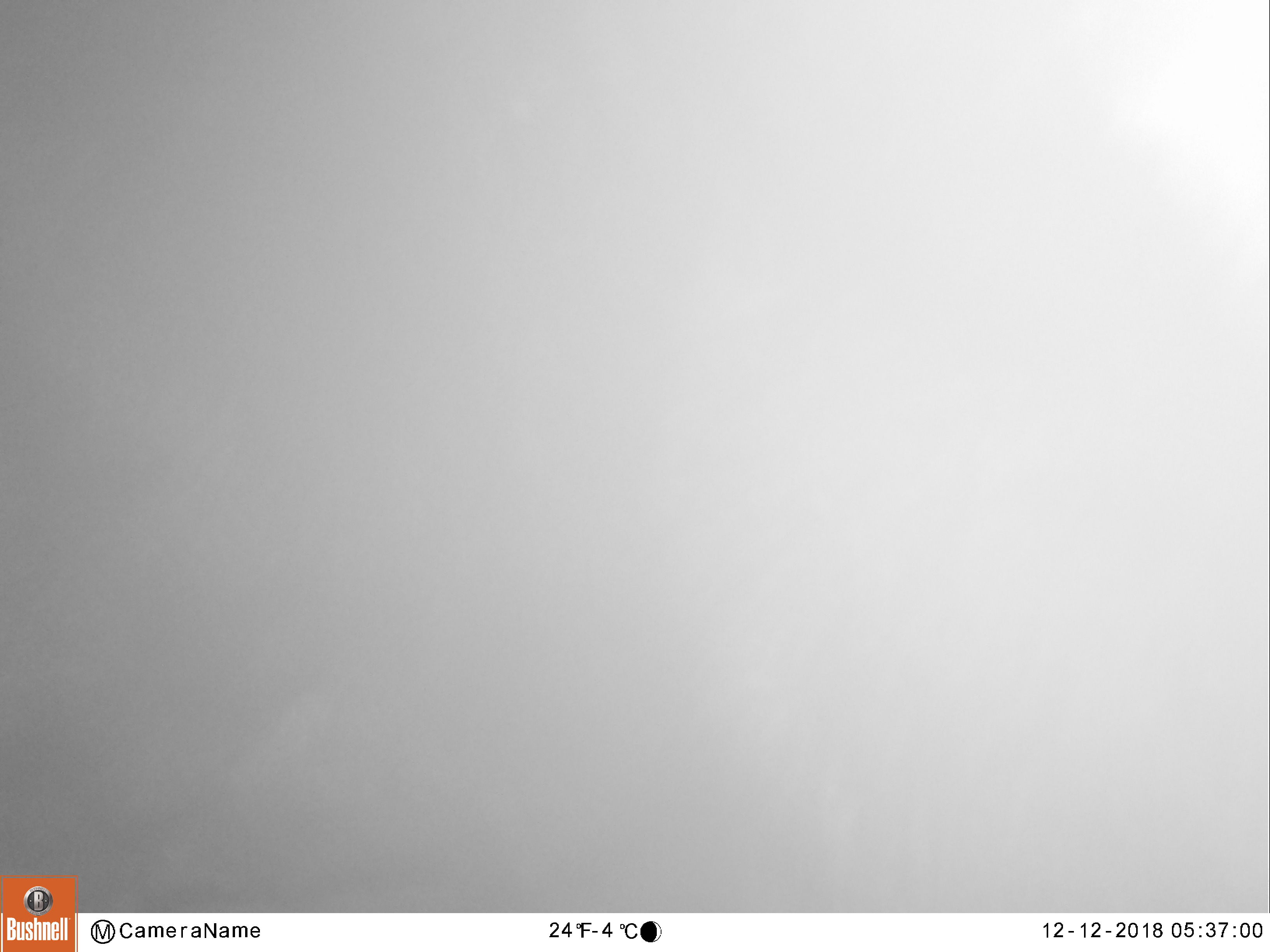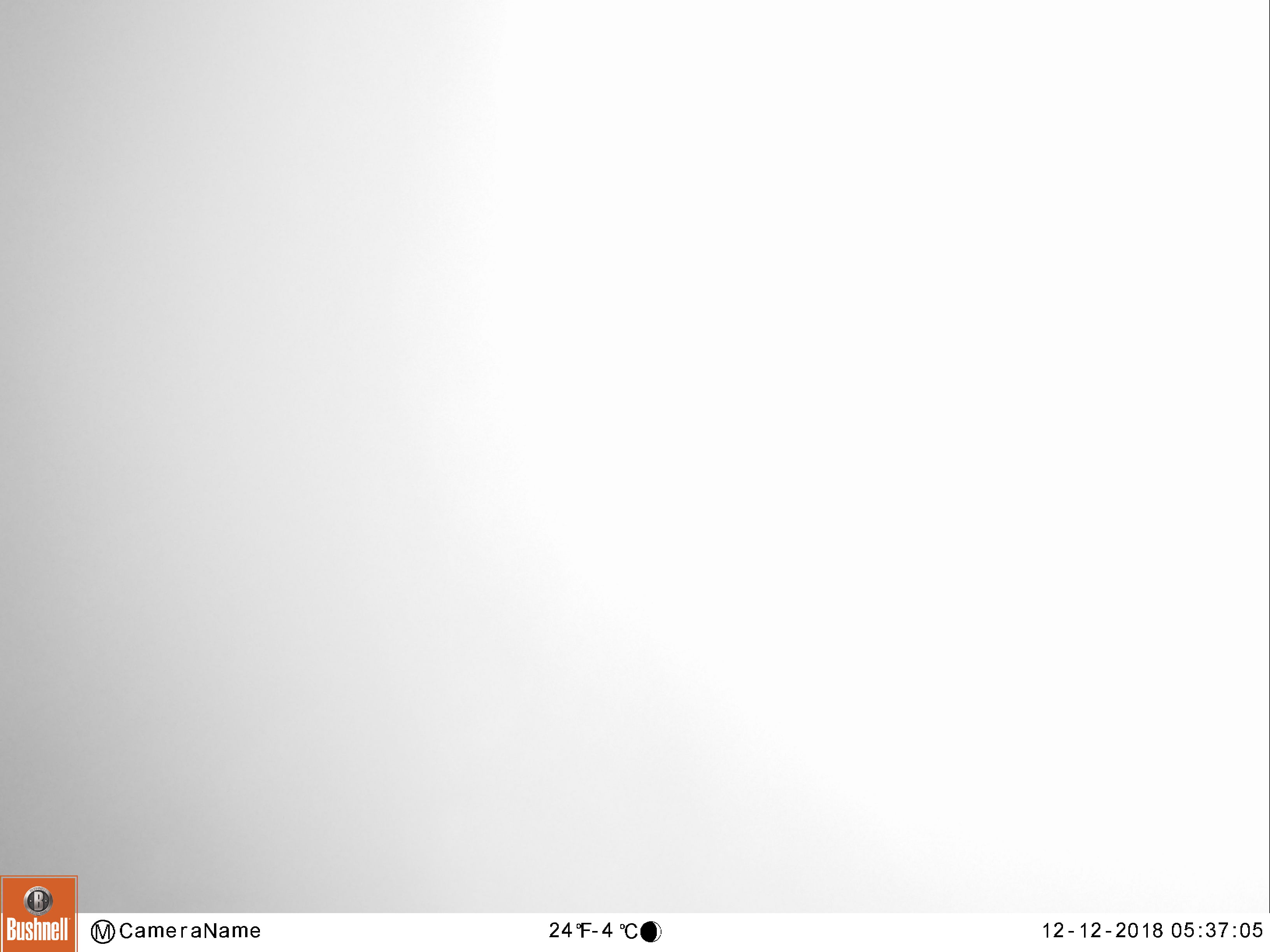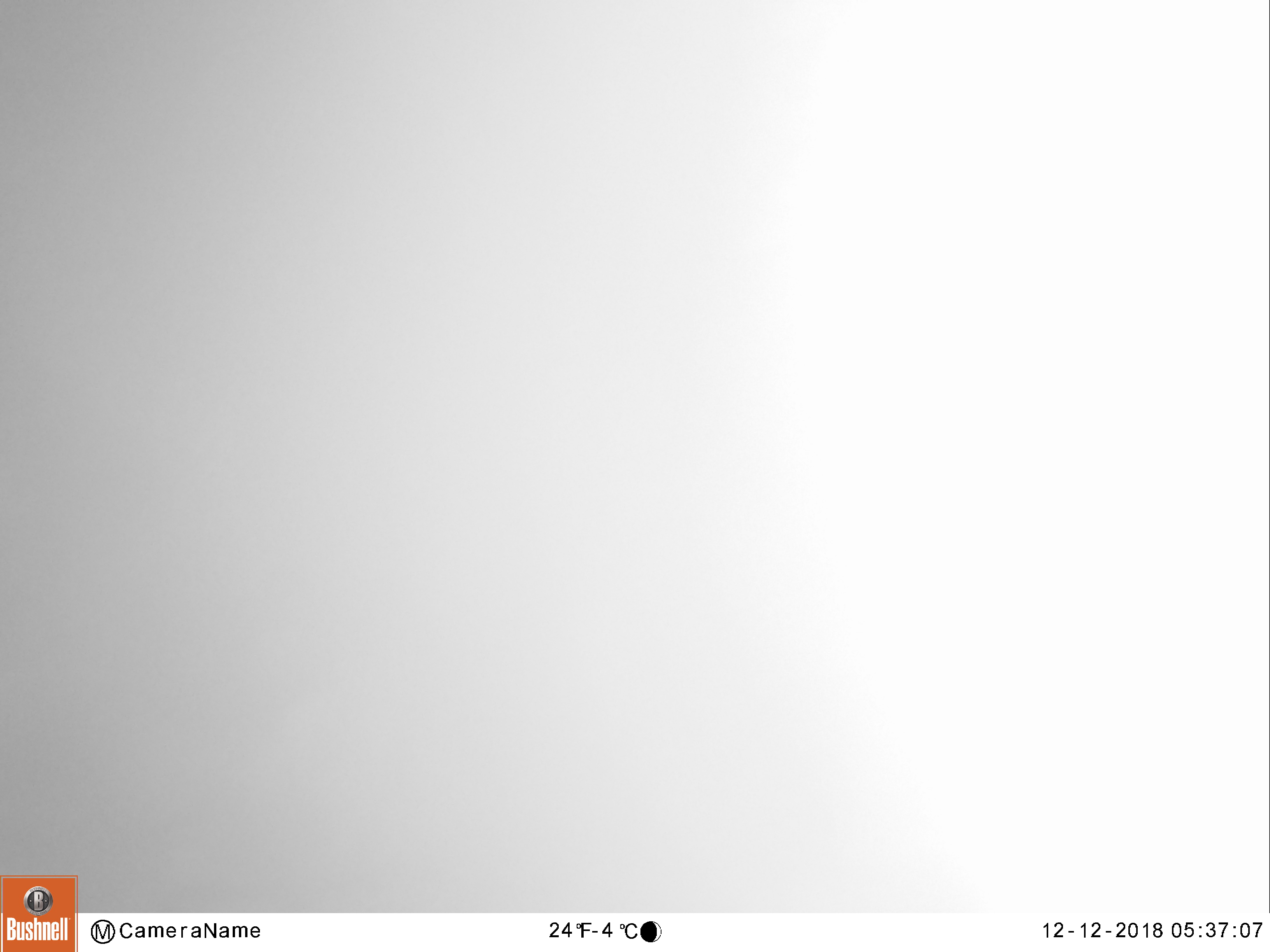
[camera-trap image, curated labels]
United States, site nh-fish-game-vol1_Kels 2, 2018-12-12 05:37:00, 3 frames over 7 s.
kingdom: Animalia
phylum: Chordata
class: Mammalia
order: Artiodactyla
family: Cervidae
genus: Alces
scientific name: Alces alces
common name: moose